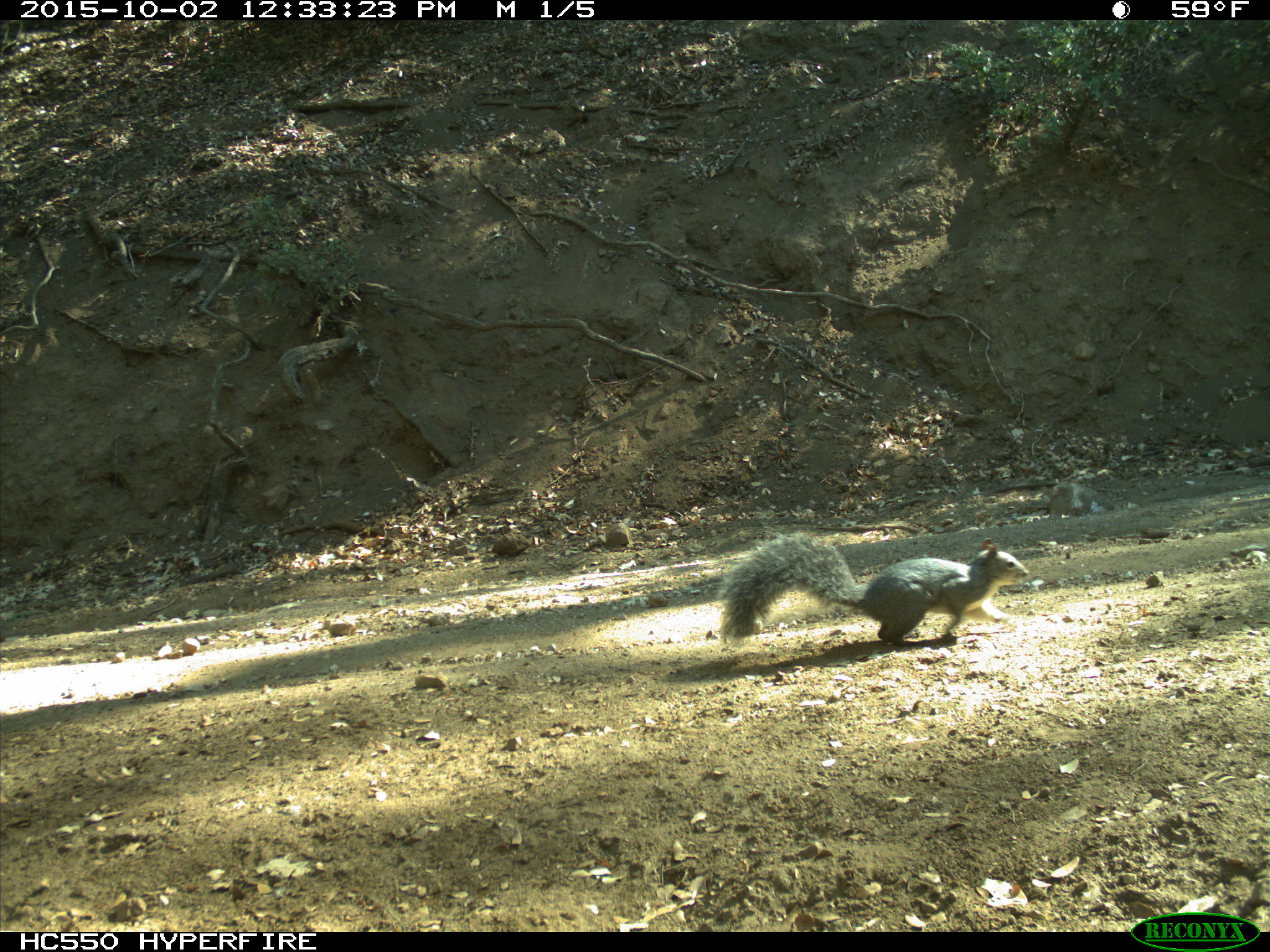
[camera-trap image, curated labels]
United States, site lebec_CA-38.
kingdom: Animalia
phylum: Chordata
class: Mammalia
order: Rodentia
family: Sciuridae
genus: Sciurus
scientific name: Sciurus carolinensis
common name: eastern gray squirrel